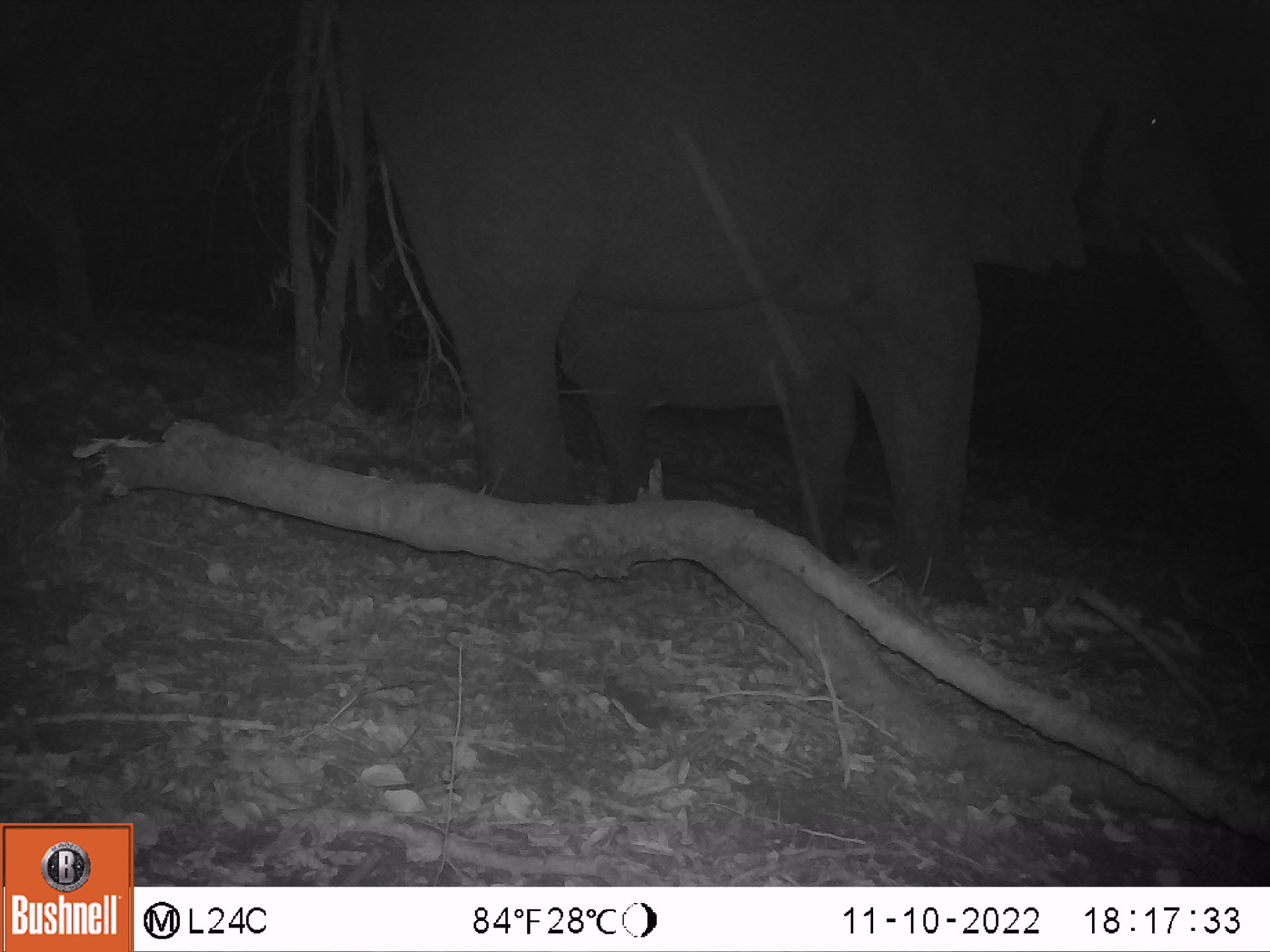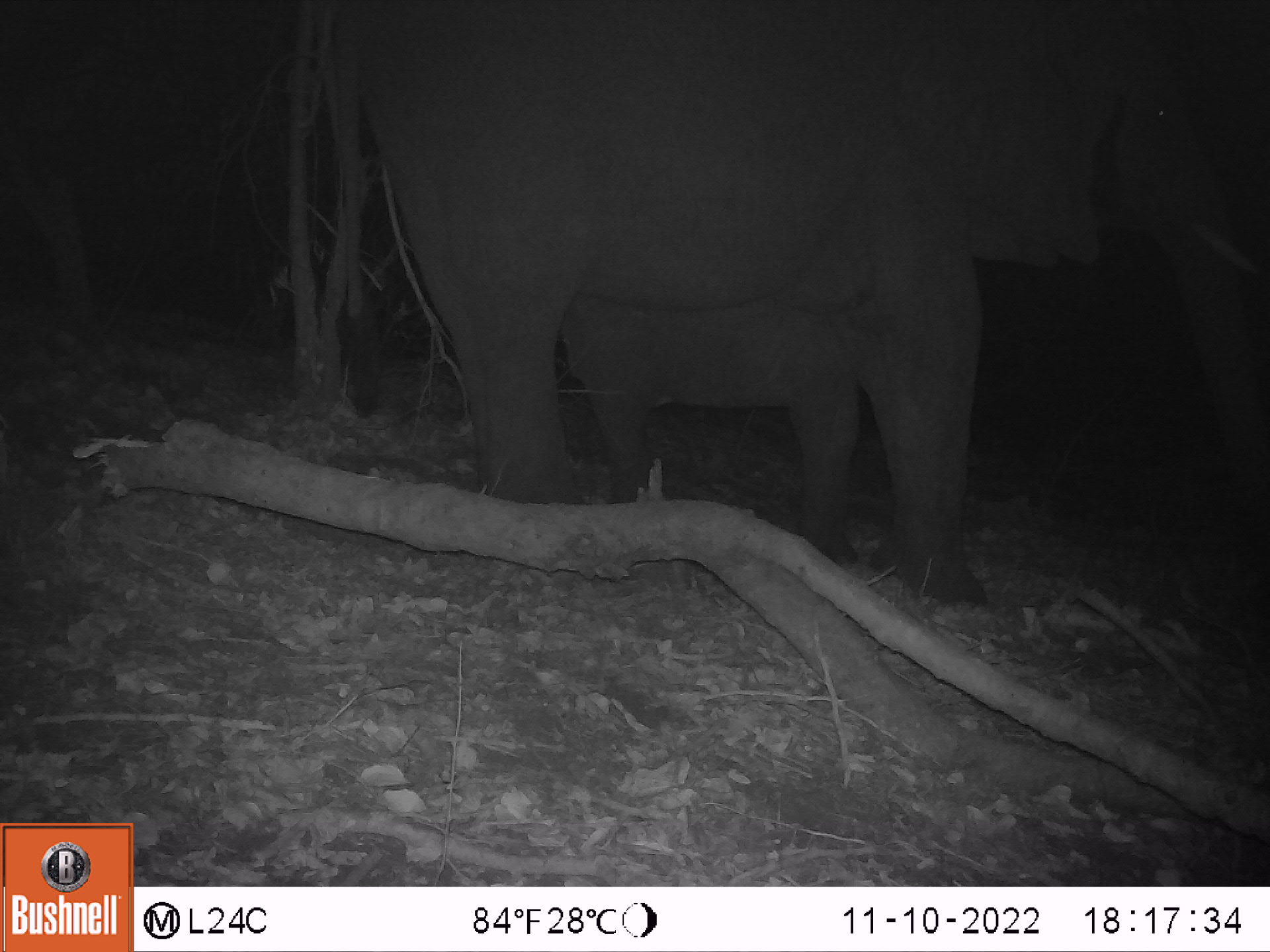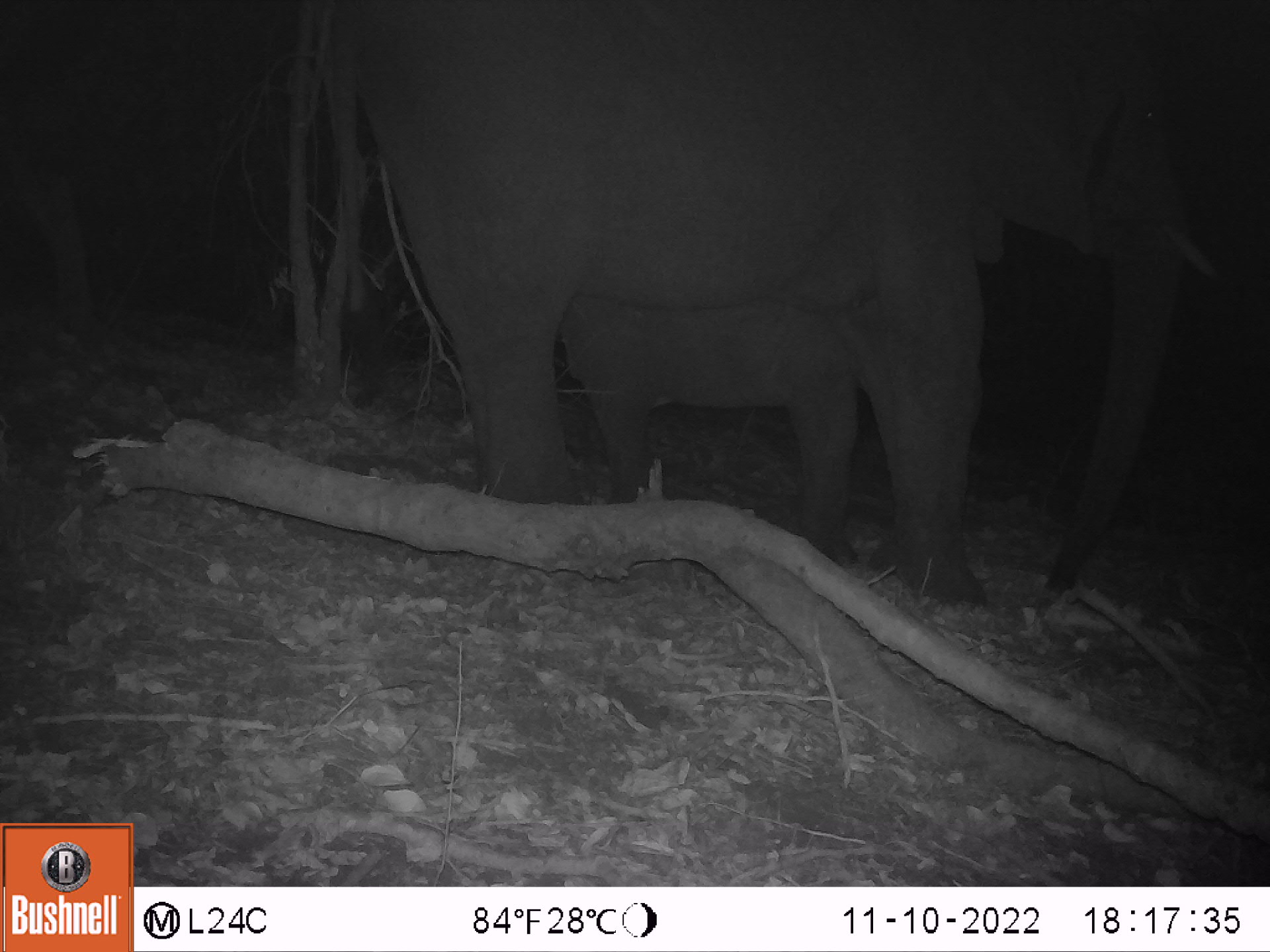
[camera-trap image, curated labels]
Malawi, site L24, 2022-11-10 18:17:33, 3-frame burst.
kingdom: Animalia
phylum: Chordata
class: Mammalia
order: Proboscidea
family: Elephantidae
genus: Loxodonta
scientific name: Loxodonta africana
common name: african savanna elephant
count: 2